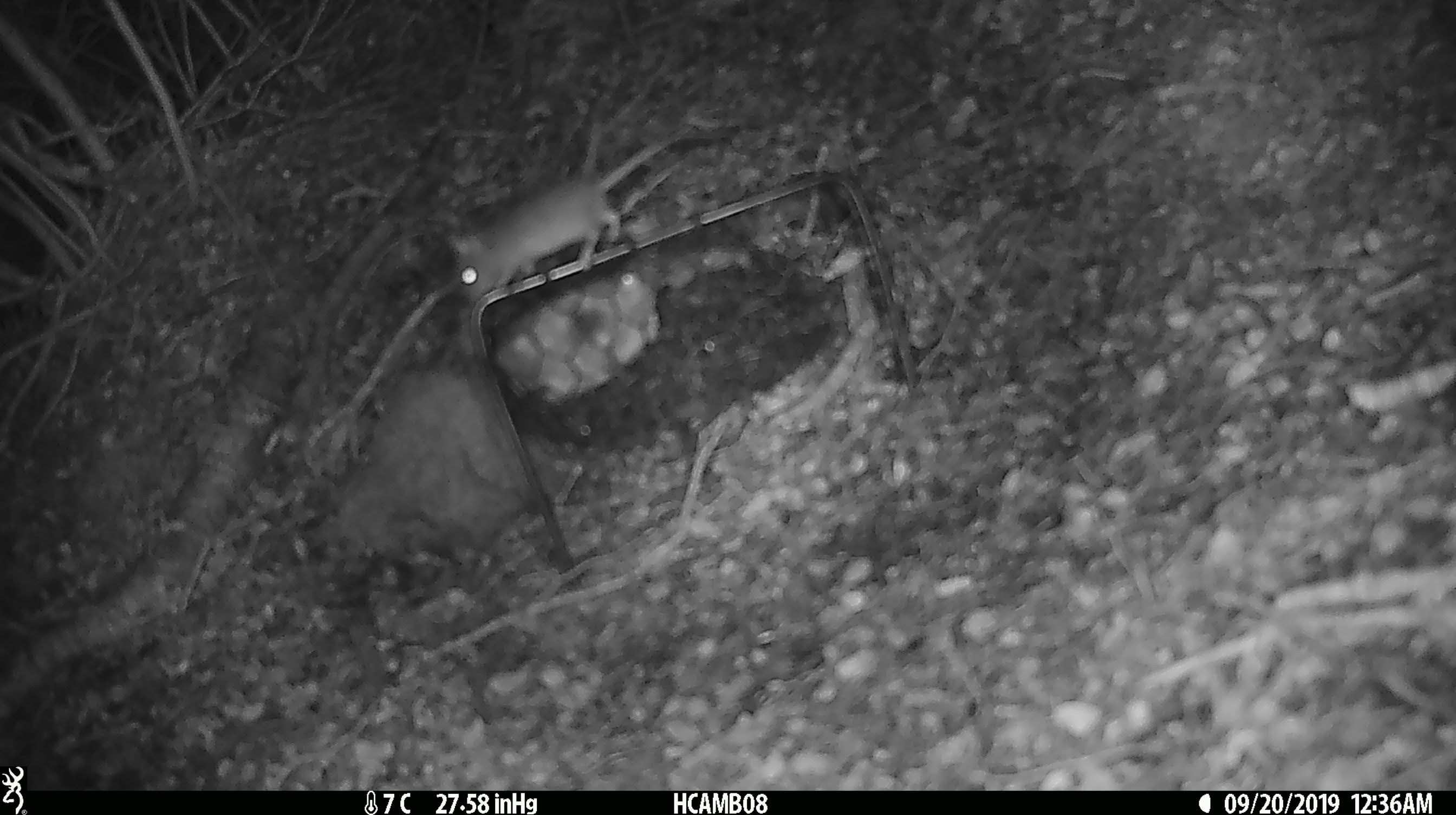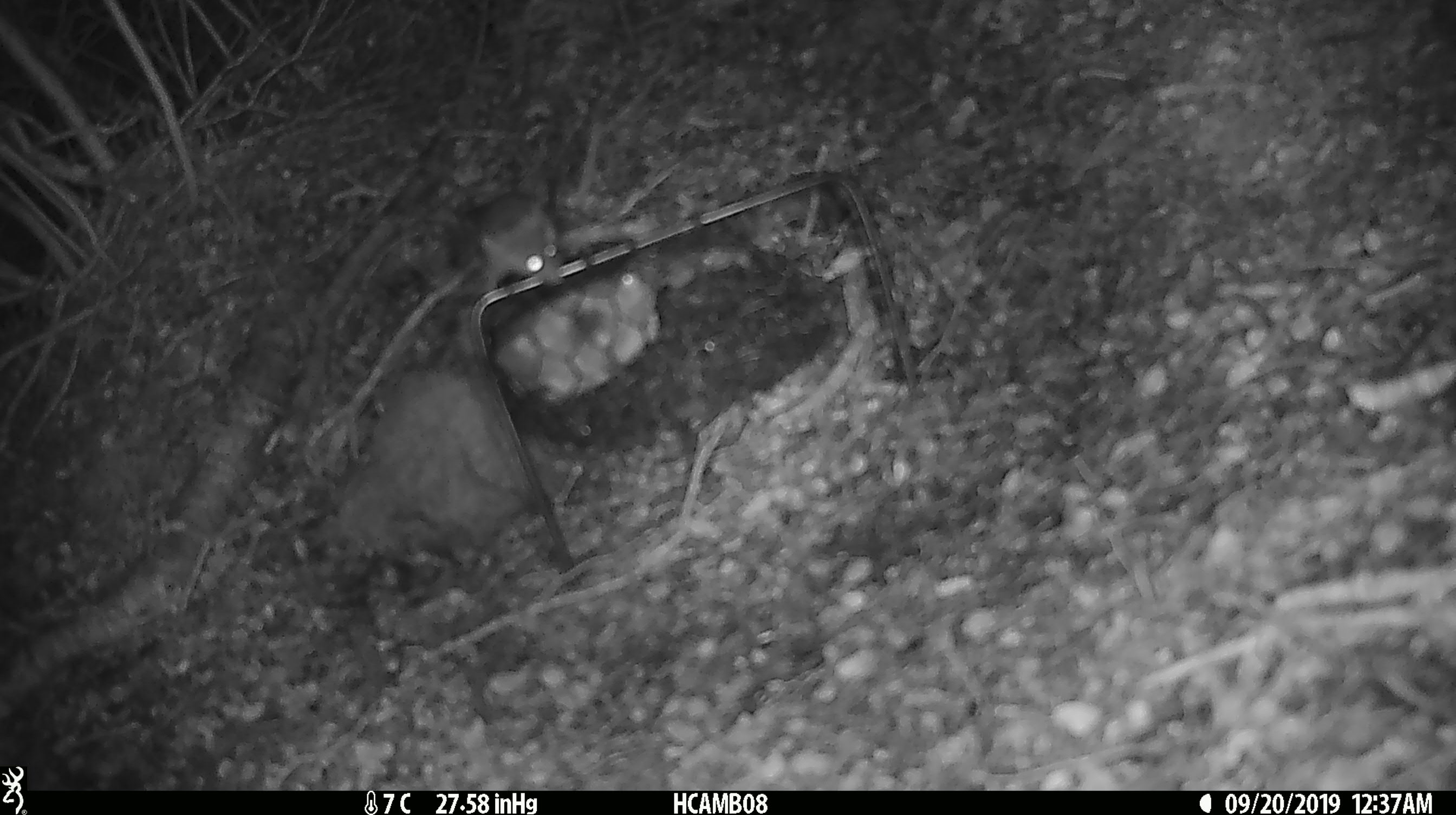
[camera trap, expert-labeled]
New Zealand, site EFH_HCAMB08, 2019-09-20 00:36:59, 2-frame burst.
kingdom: Animalia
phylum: Chordata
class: Mammalia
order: Rodentia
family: Muridae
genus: Mus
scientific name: Mus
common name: mouse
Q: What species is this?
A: Mouse (Mus).